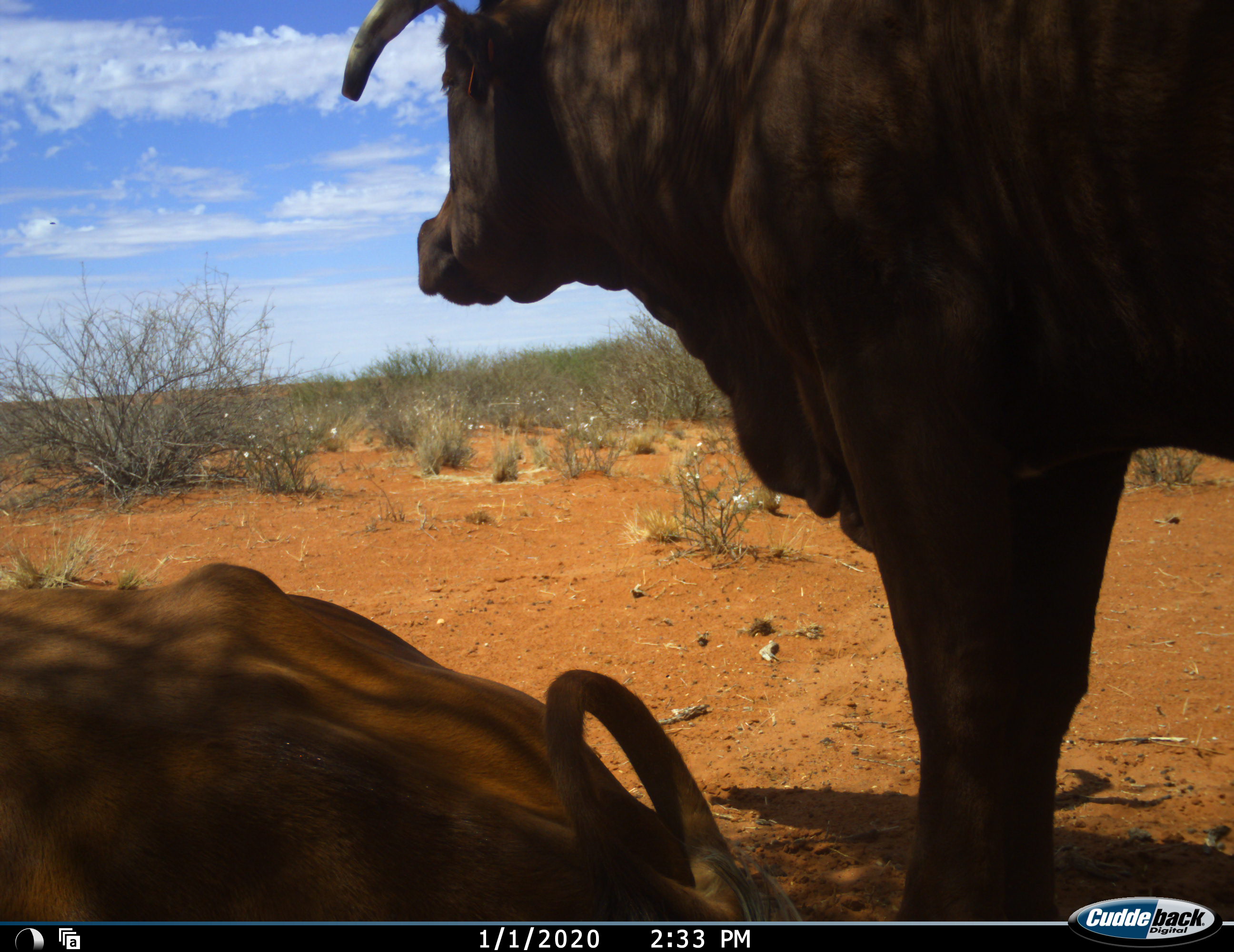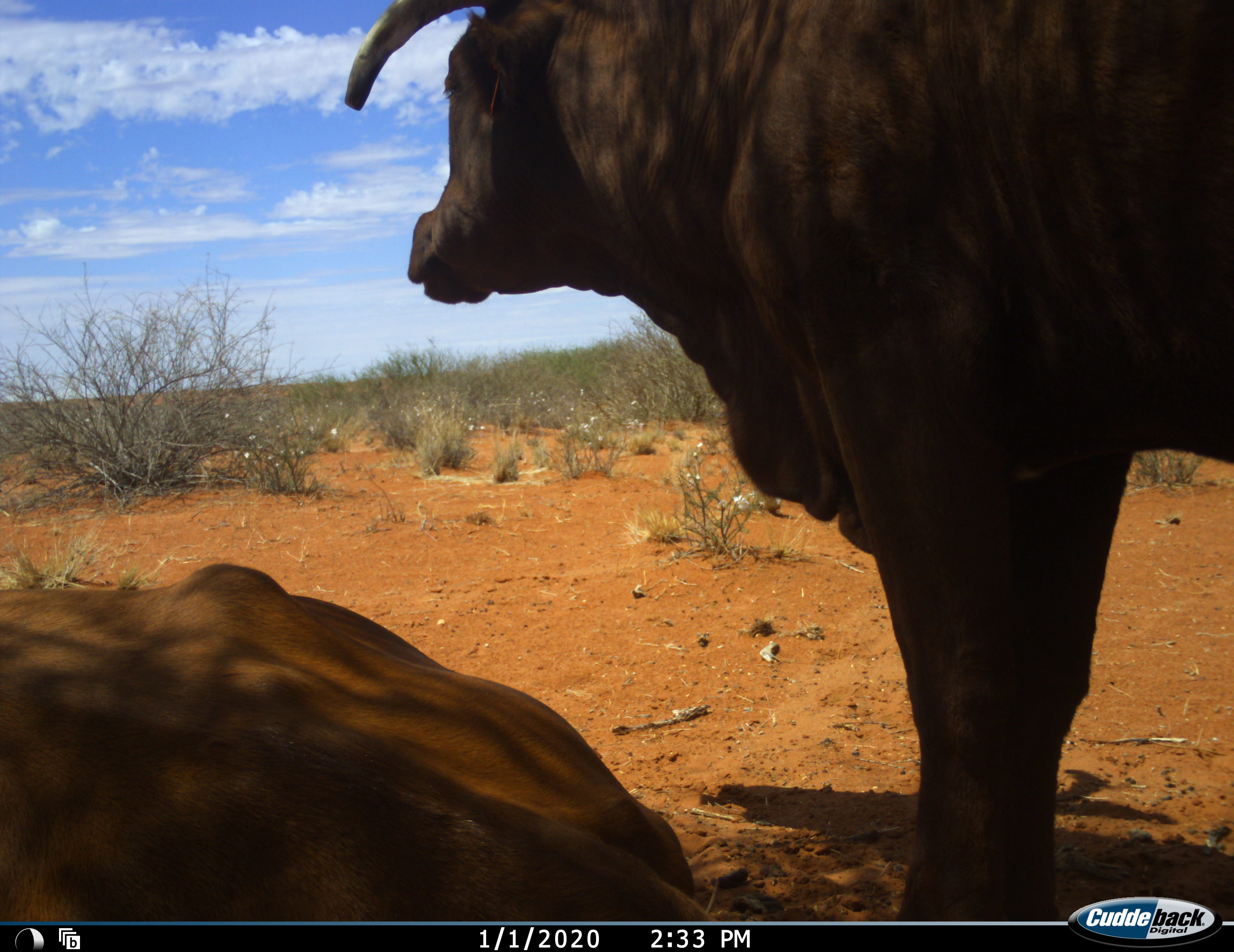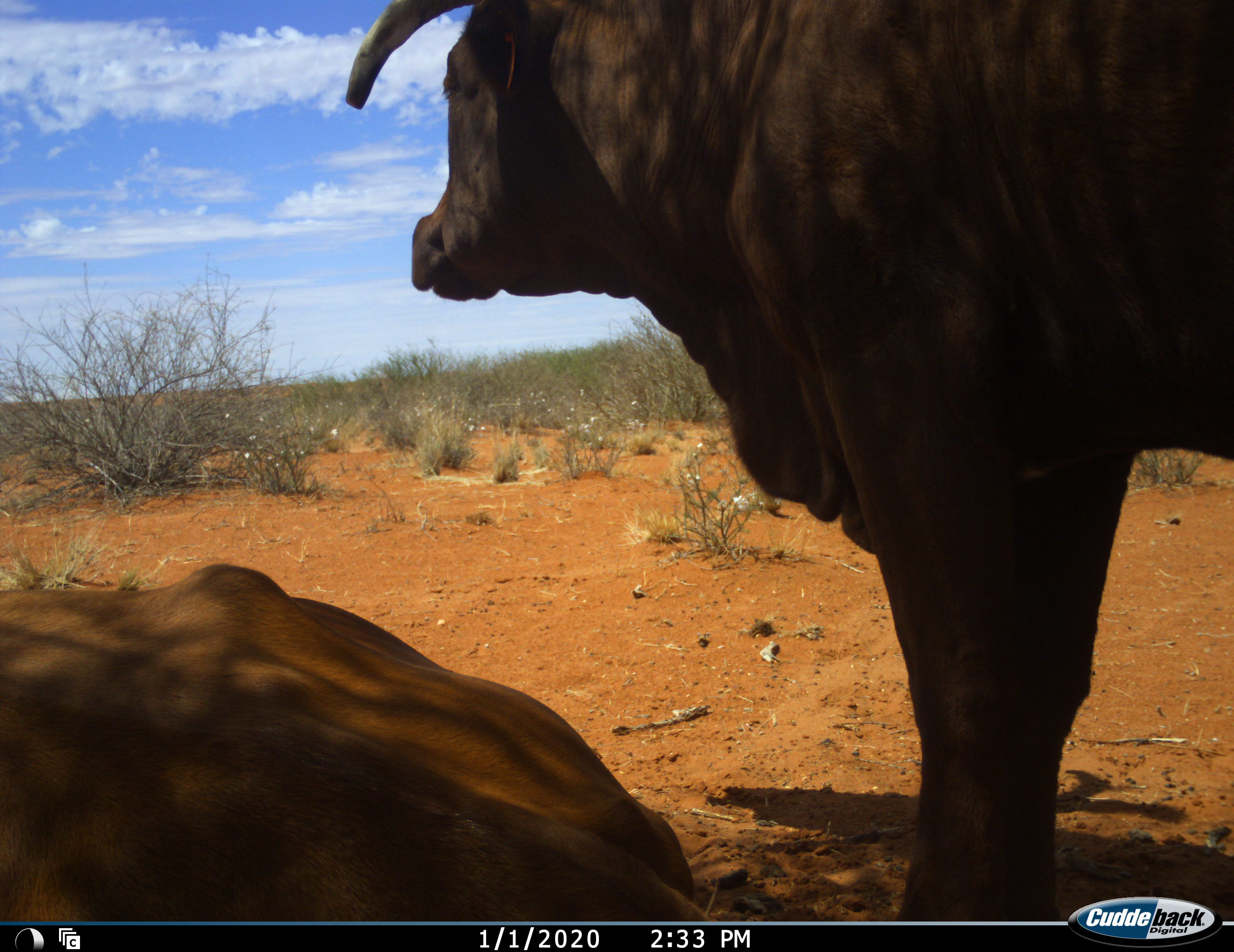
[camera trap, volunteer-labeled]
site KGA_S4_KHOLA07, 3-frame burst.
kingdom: Animalia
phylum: Chordata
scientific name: Vertebrata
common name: domestic animal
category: domesticanimal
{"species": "domesticanimal (domestic animal) (Vertebrata)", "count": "2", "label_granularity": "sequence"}